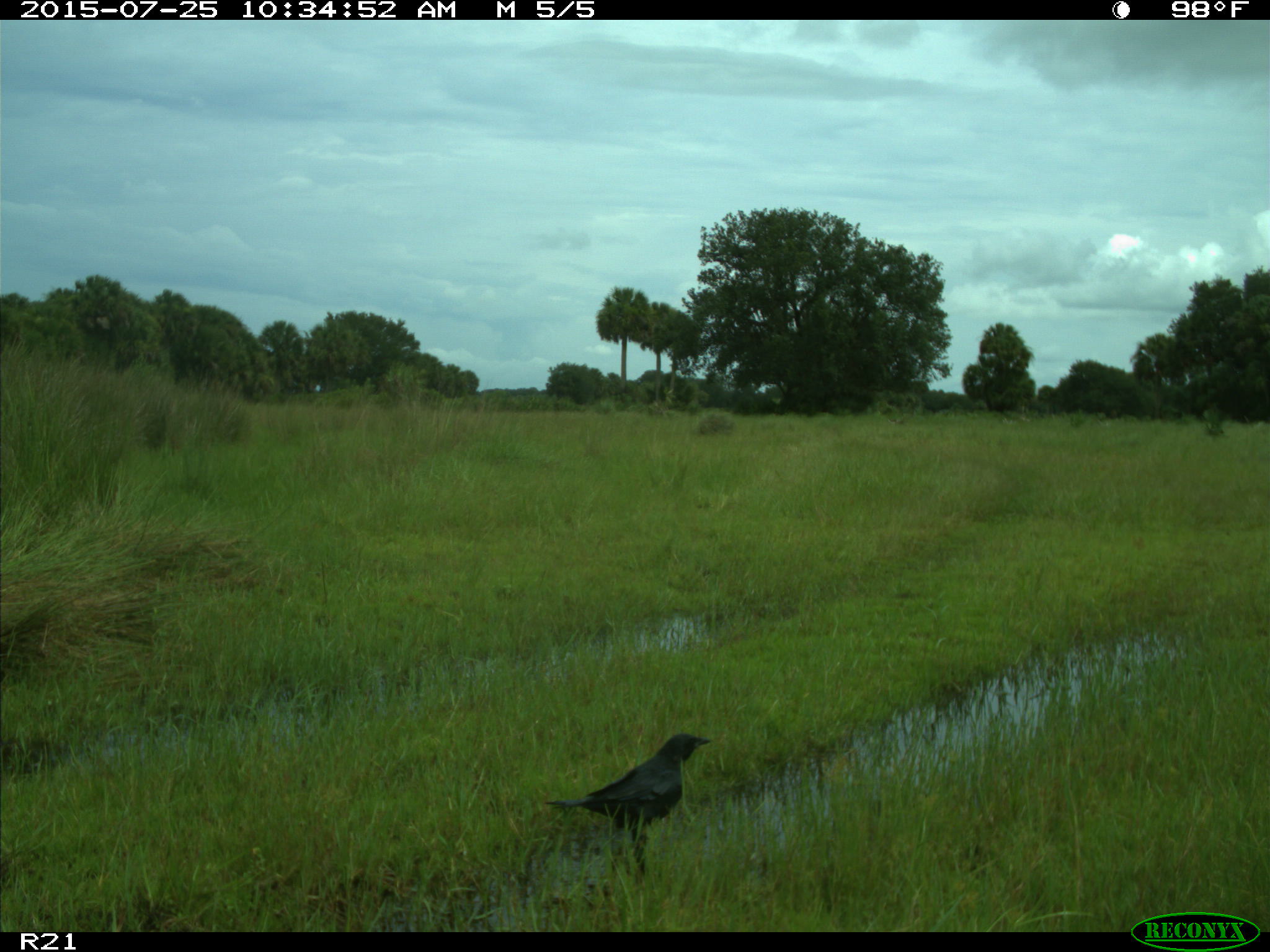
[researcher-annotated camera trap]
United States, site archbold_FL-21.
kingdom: Animalia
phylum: Chordata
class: Aves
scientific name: Aves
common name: birds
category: unidentified bird